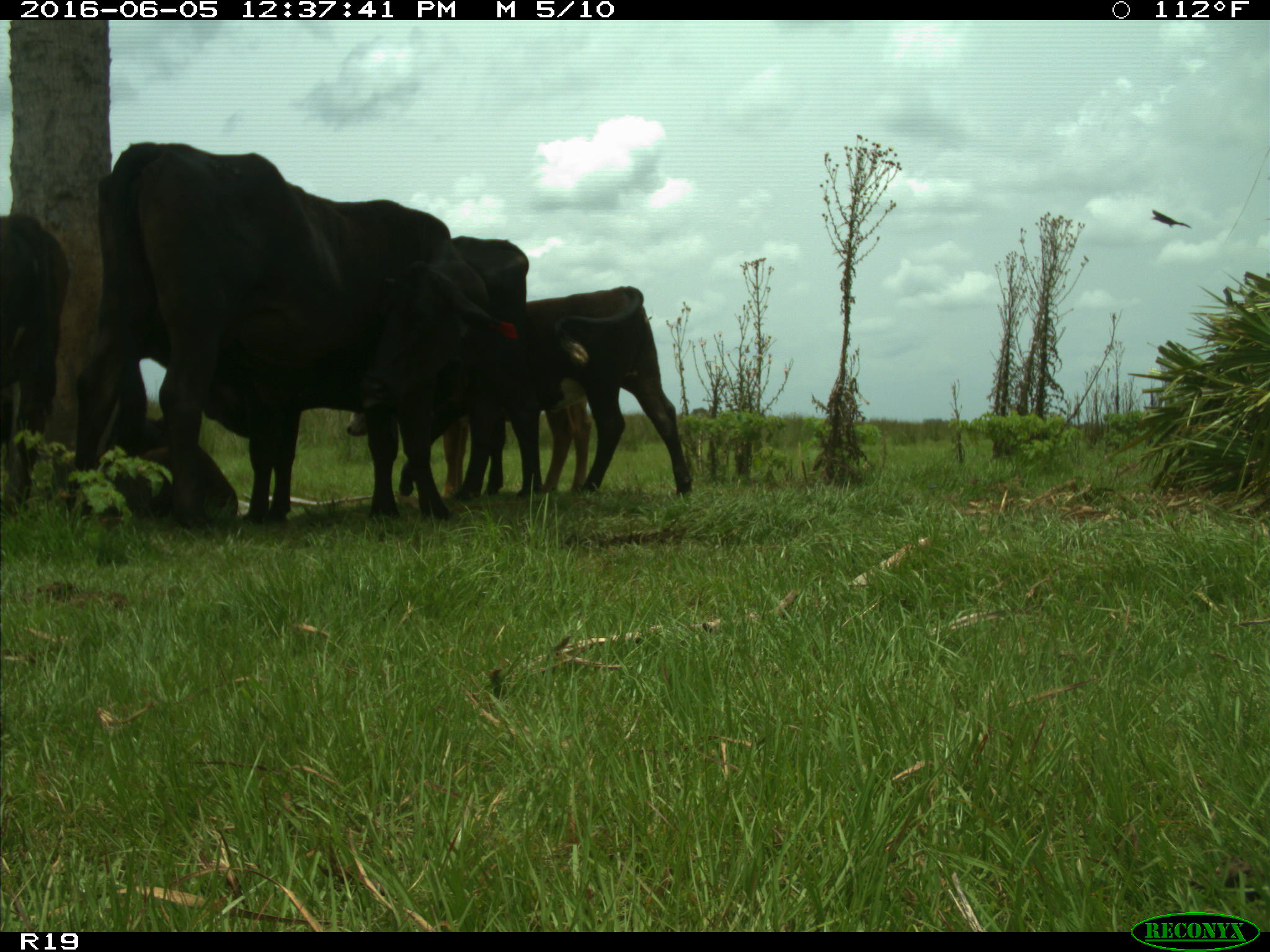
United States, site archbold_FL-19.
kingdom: Animalia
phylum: Chordata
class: Mammalia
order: Artiodactyla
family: Bovidae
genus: Bos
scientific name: Bos taurus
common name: domestic cow